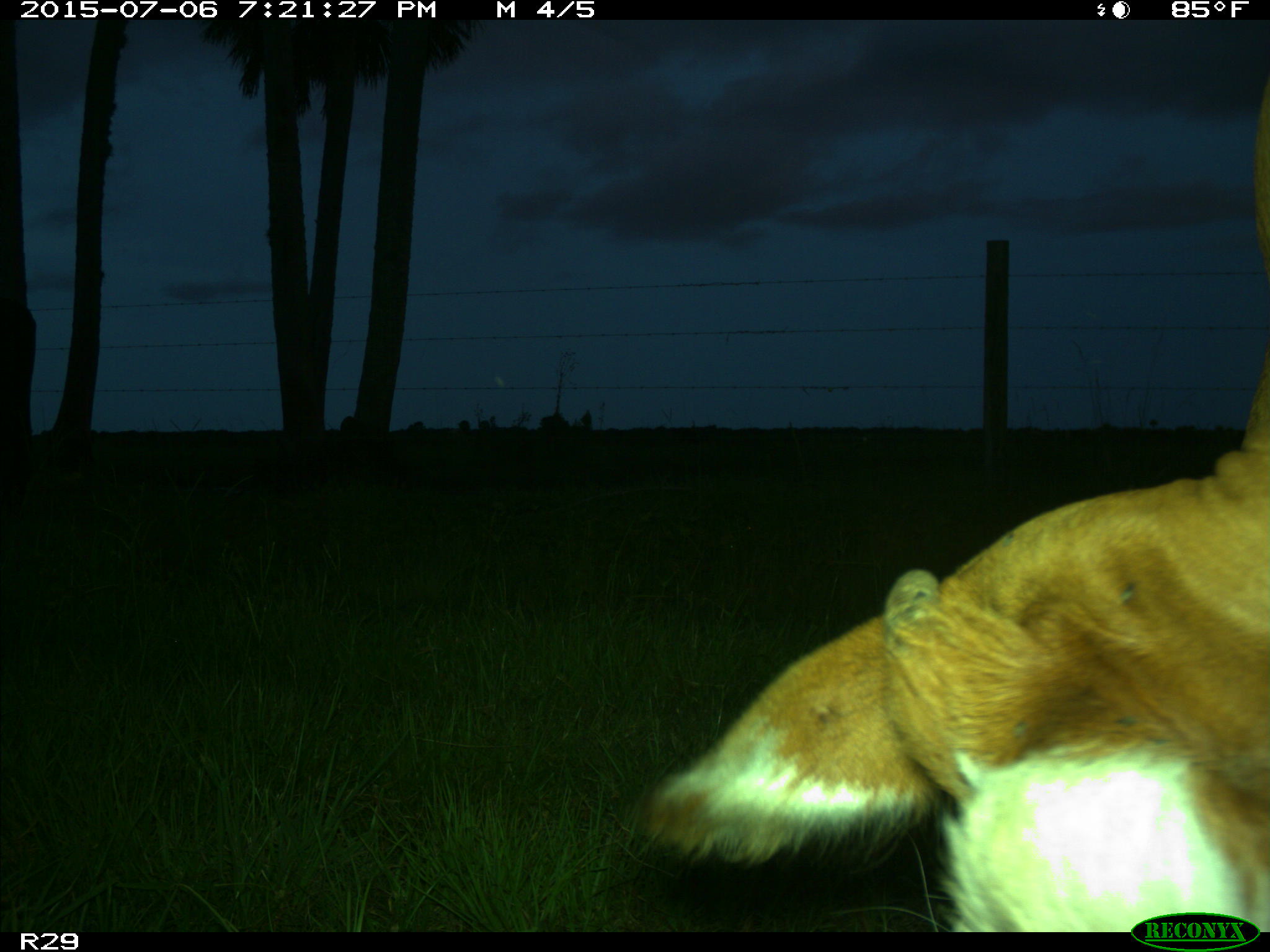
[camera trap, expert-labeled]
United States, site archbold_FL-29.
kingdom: Animalia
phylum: Chordata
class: Mammalia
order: Artiodactyla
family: Bovidae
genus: Bos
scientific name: Bos taurus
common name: domestic cow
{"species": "Bos taurus (domestic cow)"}